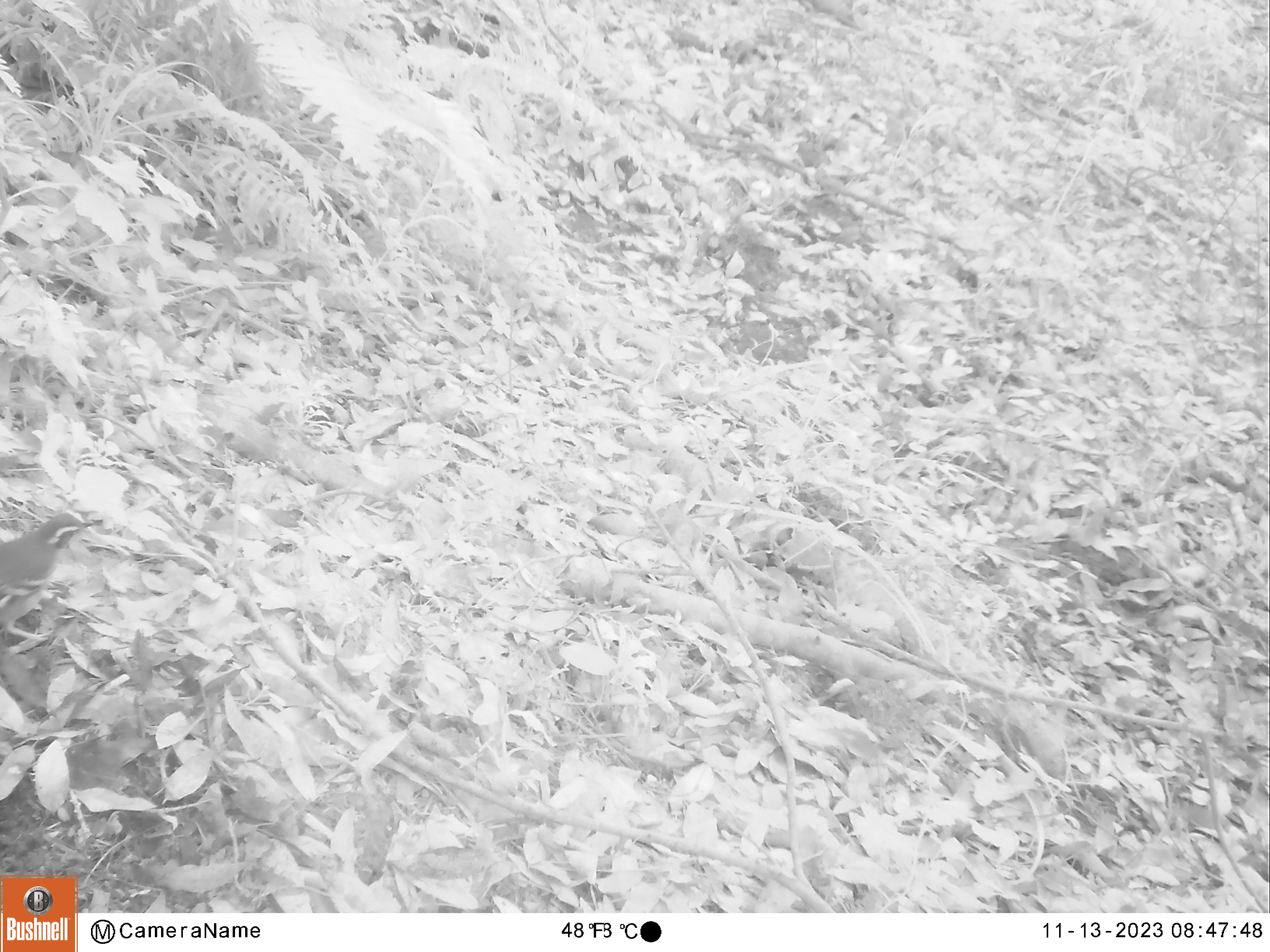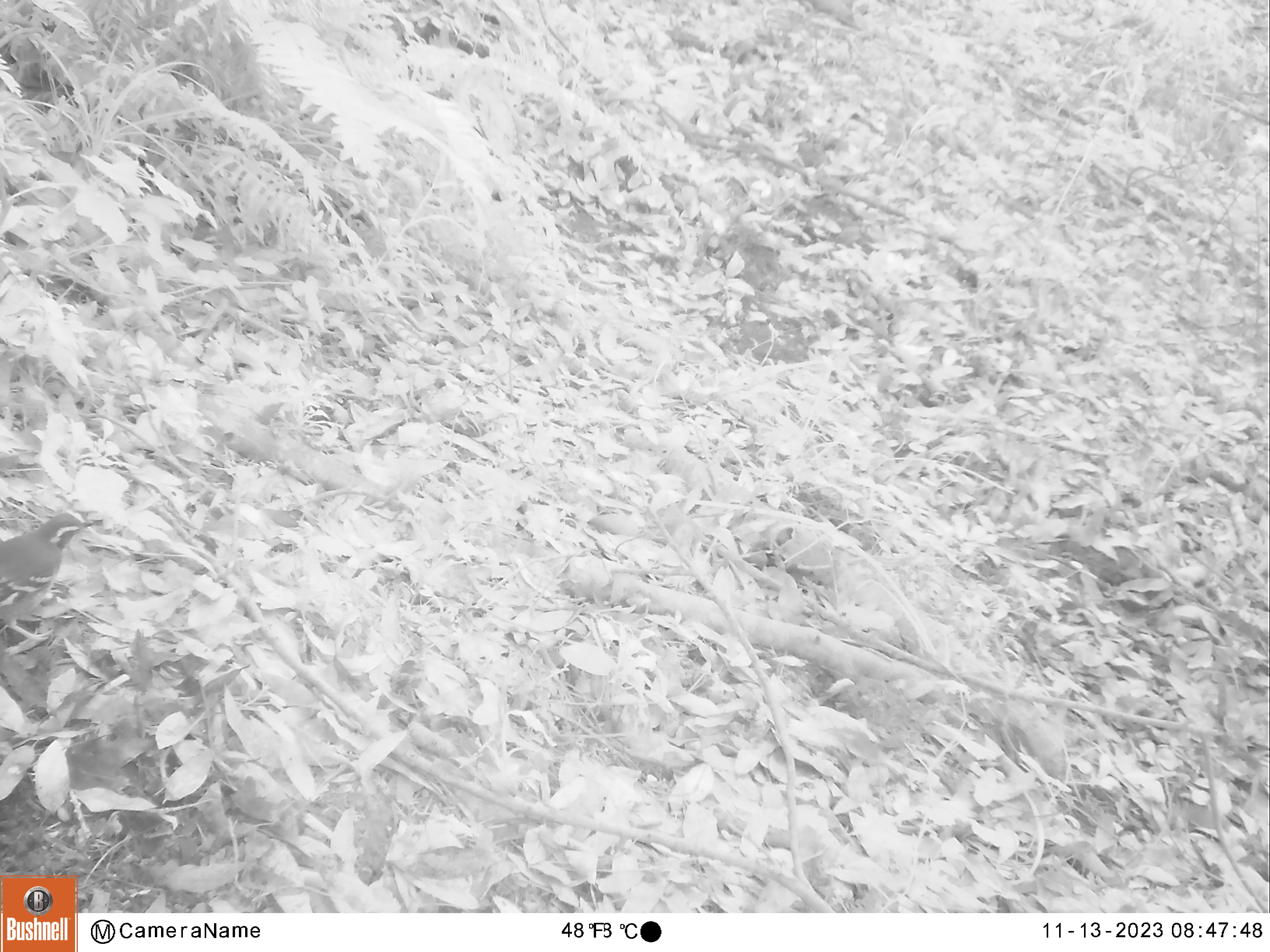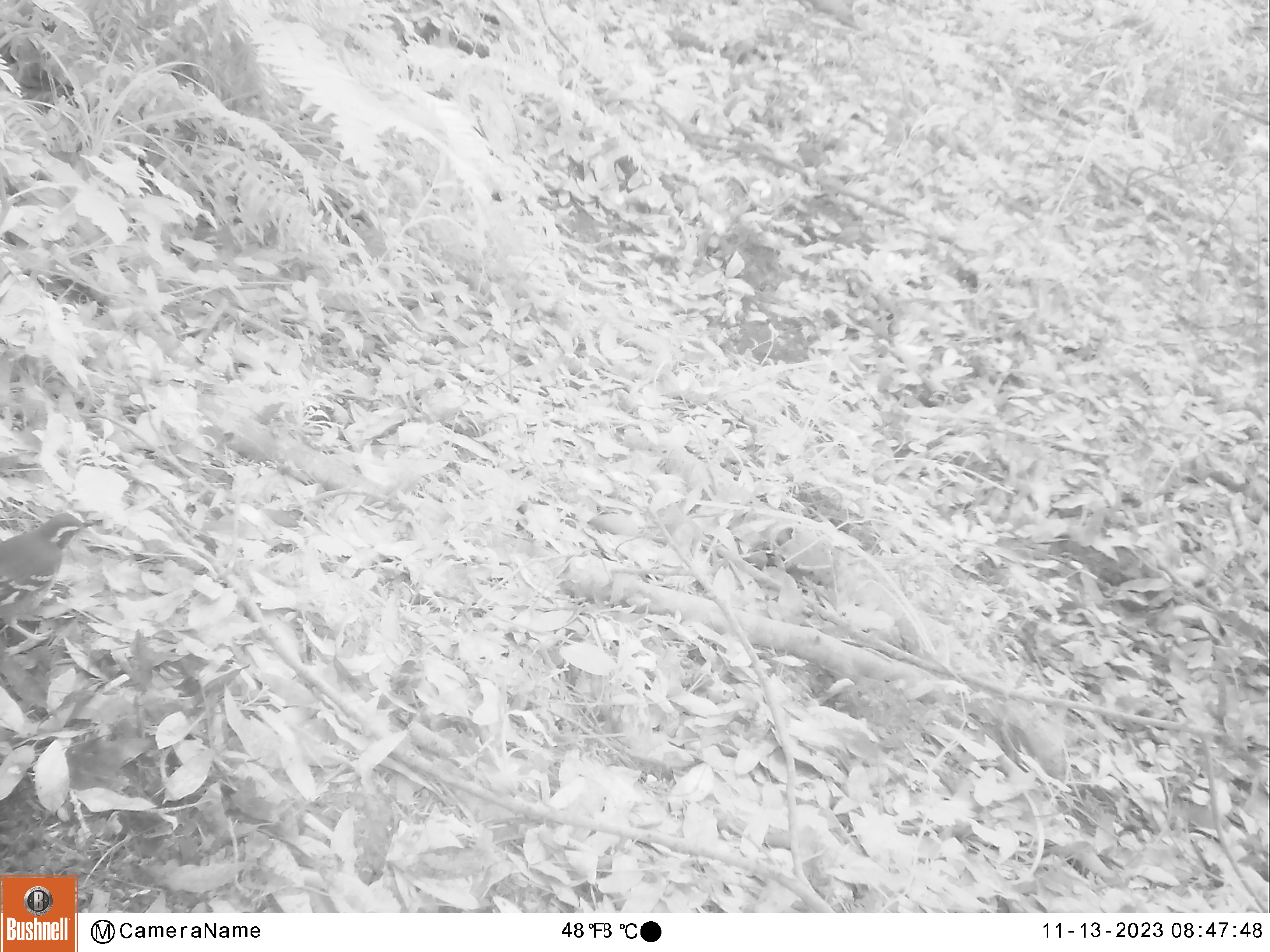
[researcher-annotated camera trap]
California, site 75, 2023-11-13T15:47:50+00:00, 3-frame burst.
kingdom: Animalia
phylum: Chordata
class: Aves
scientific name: Aves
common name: bird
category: unknown bird